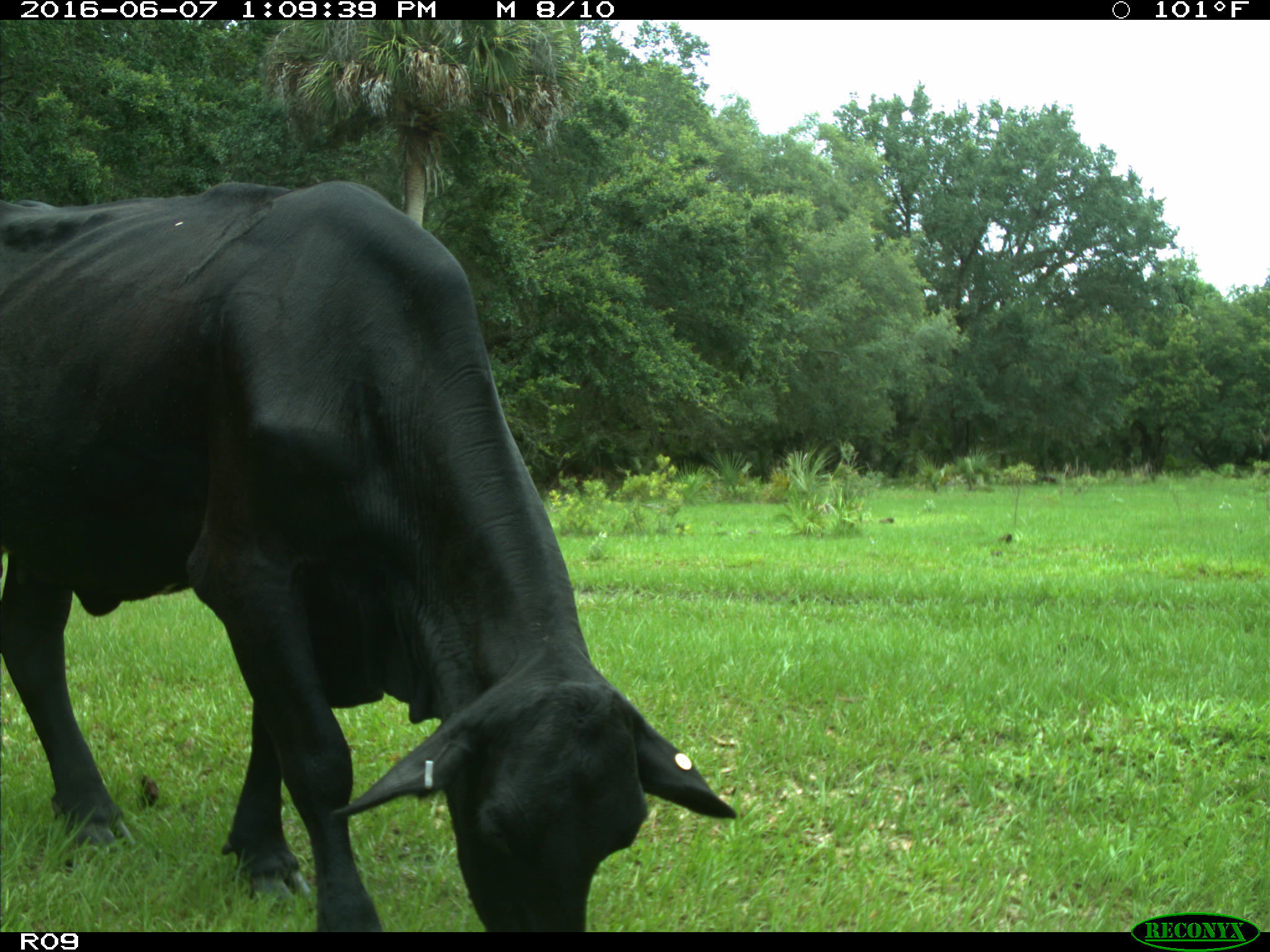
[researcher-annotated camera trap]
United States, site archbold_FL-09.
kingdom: Animalia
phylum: Chordata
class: Mammalia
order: Artiodactyla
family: Bovidae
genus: Bos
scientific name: Bos taurus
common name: domestic cow